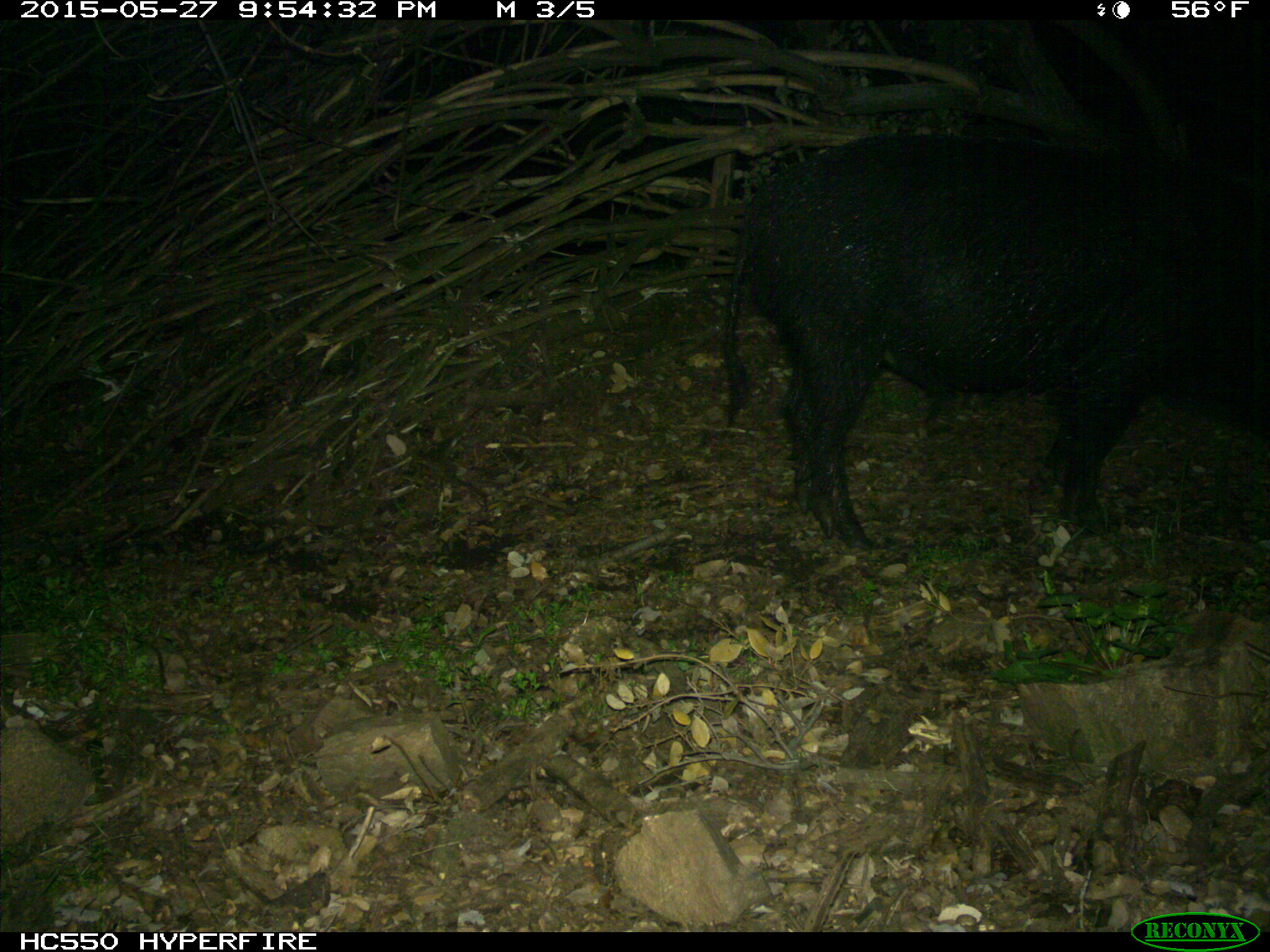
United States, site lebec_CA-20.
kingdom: Animalia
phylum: Chordata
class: Mammalia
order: Artiodactyla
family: Suidae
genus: Sus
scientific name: Sus scrofa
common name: wild boar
Sus scrofa (wild boar).